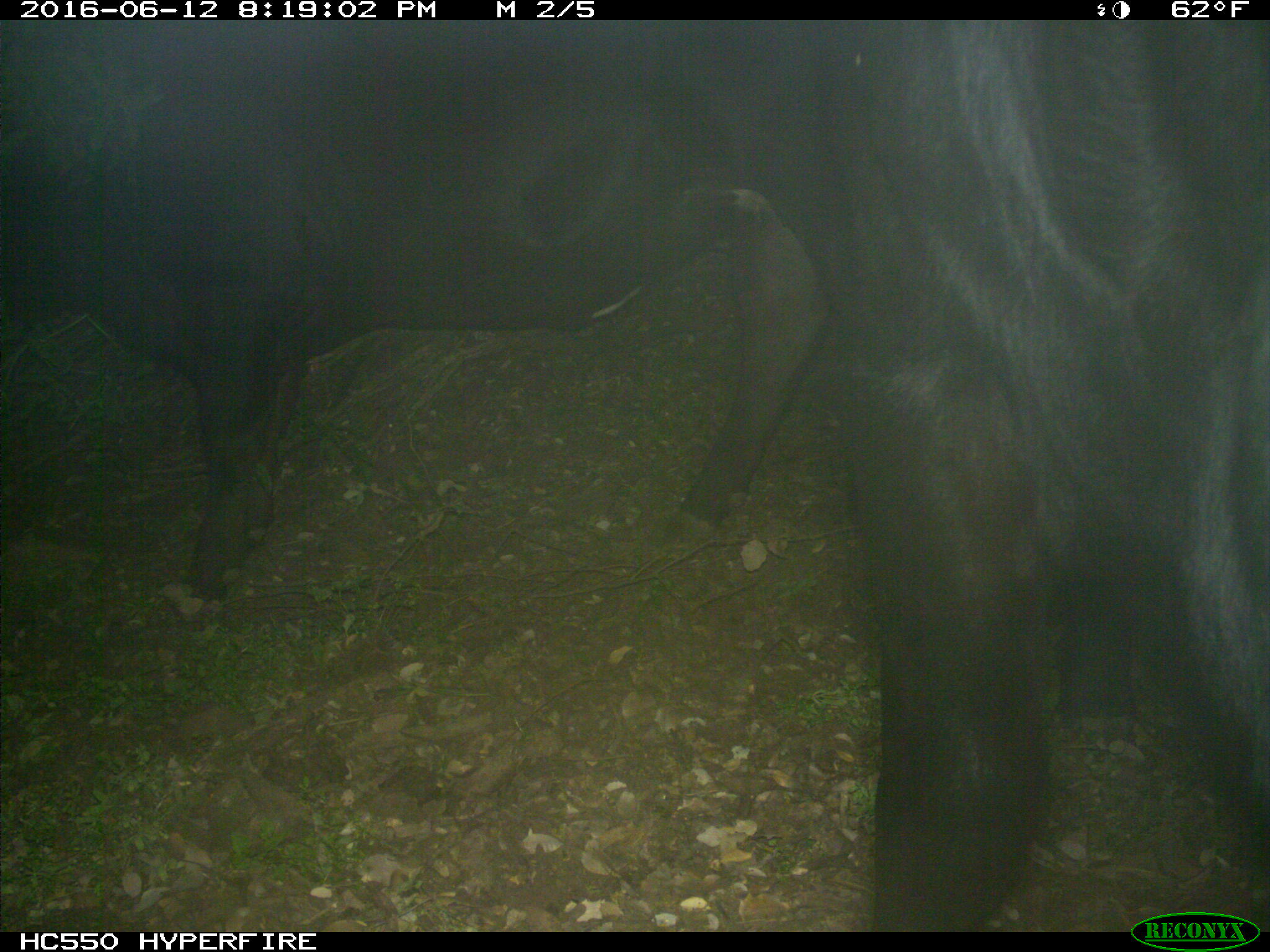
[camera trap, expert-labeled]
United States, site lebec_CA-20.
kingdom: Animalia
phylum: Chordata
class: Mammalia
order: Artiodactyla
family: Bovidae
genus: Bos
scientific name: Bos taurus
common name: domestic cow